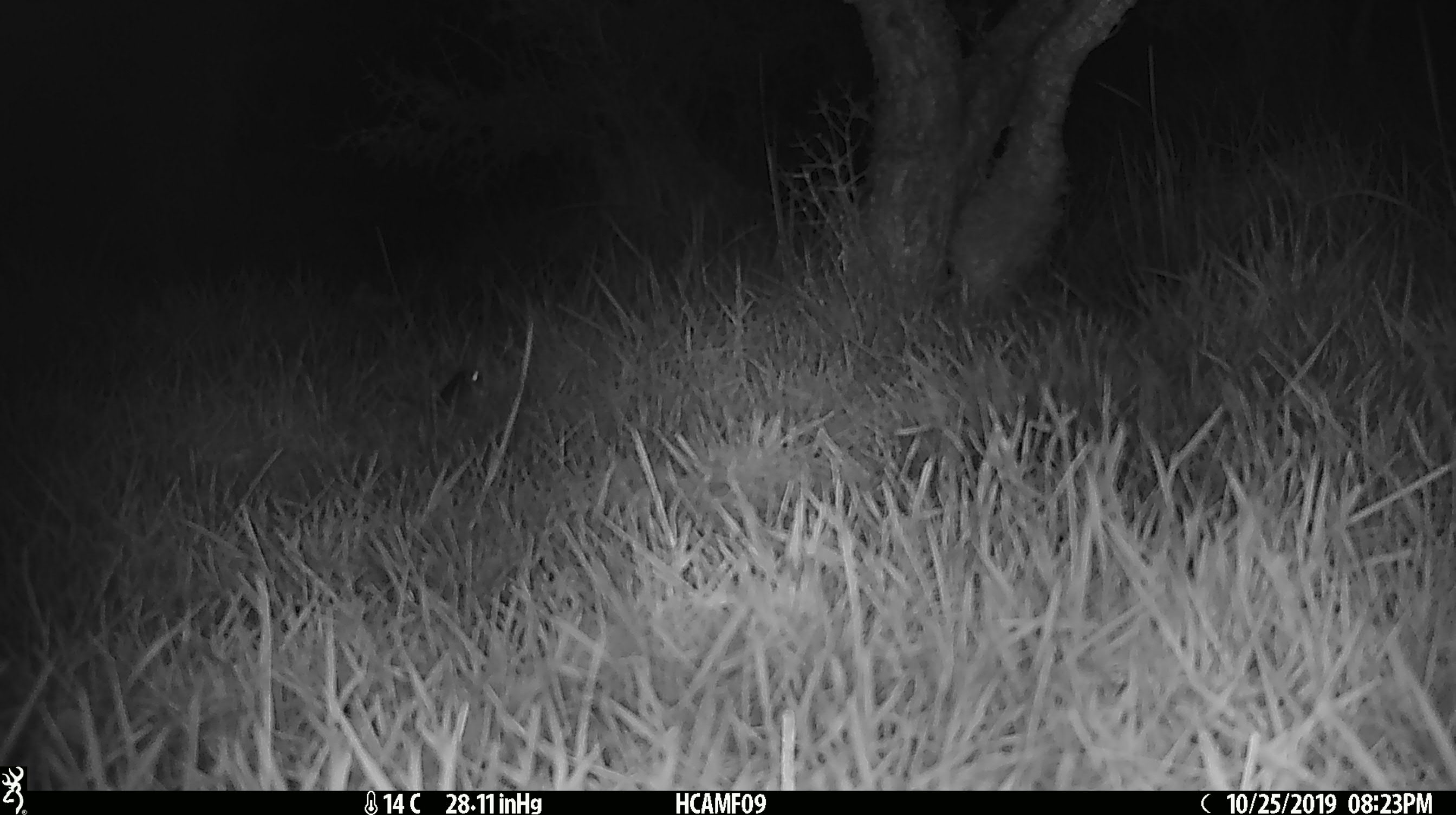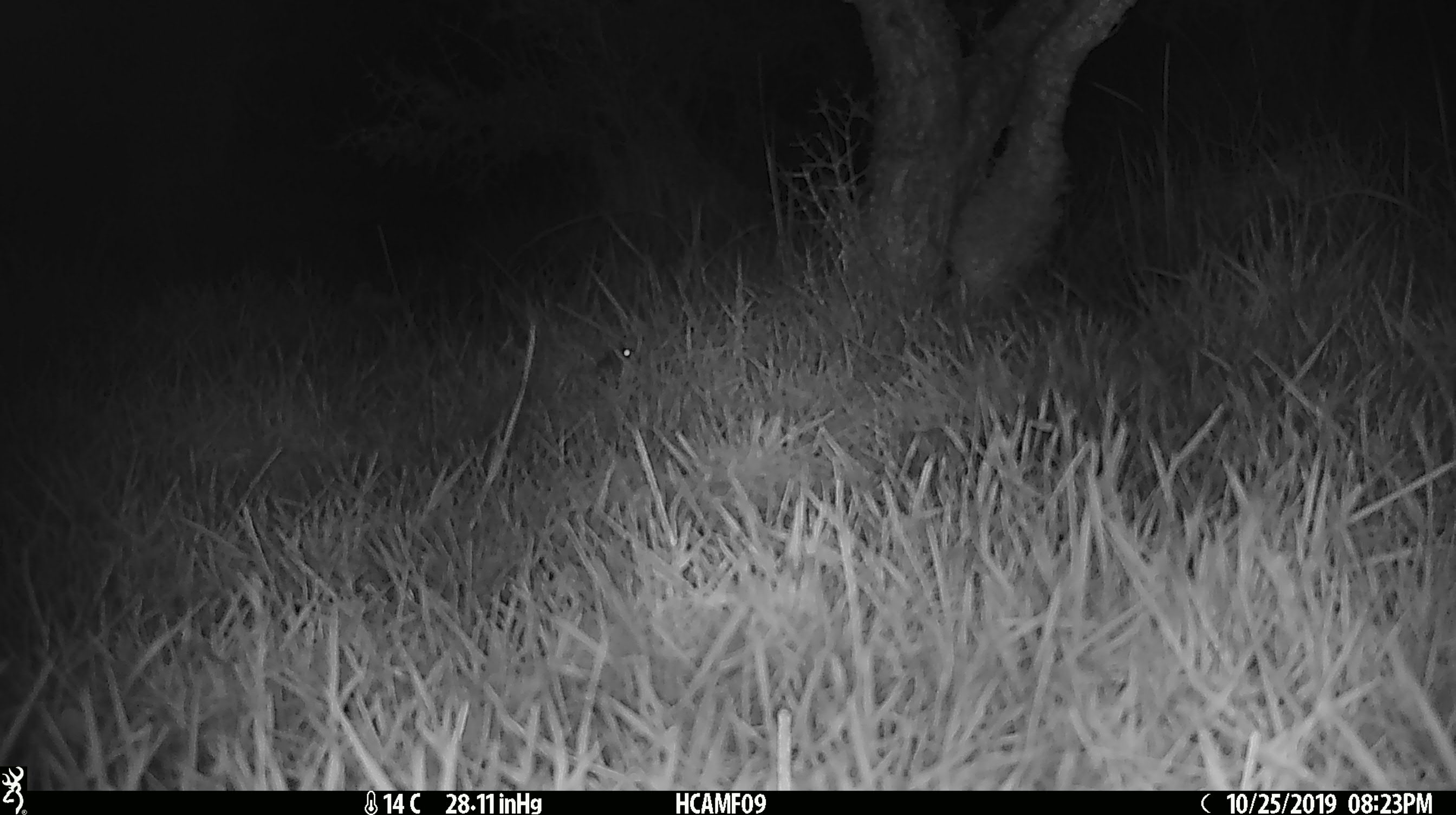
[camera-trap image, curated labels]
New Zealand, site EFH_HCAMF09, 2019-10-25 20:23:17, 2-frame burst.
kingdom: Animalia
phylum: Chordata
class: Mammalia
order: Rodentia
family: Muridae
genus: Mus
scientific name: Mus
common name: mouse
Mouse (Mus).